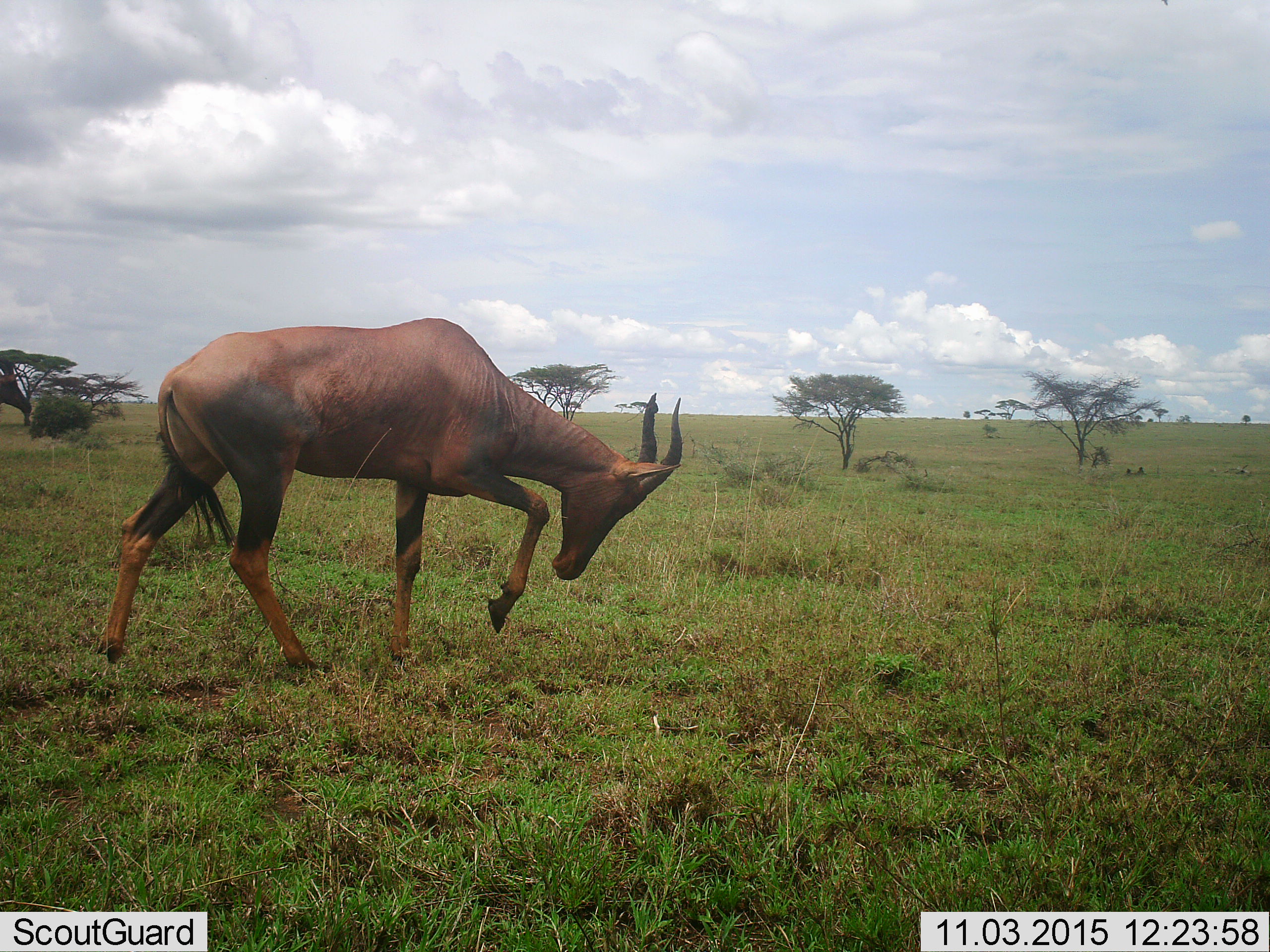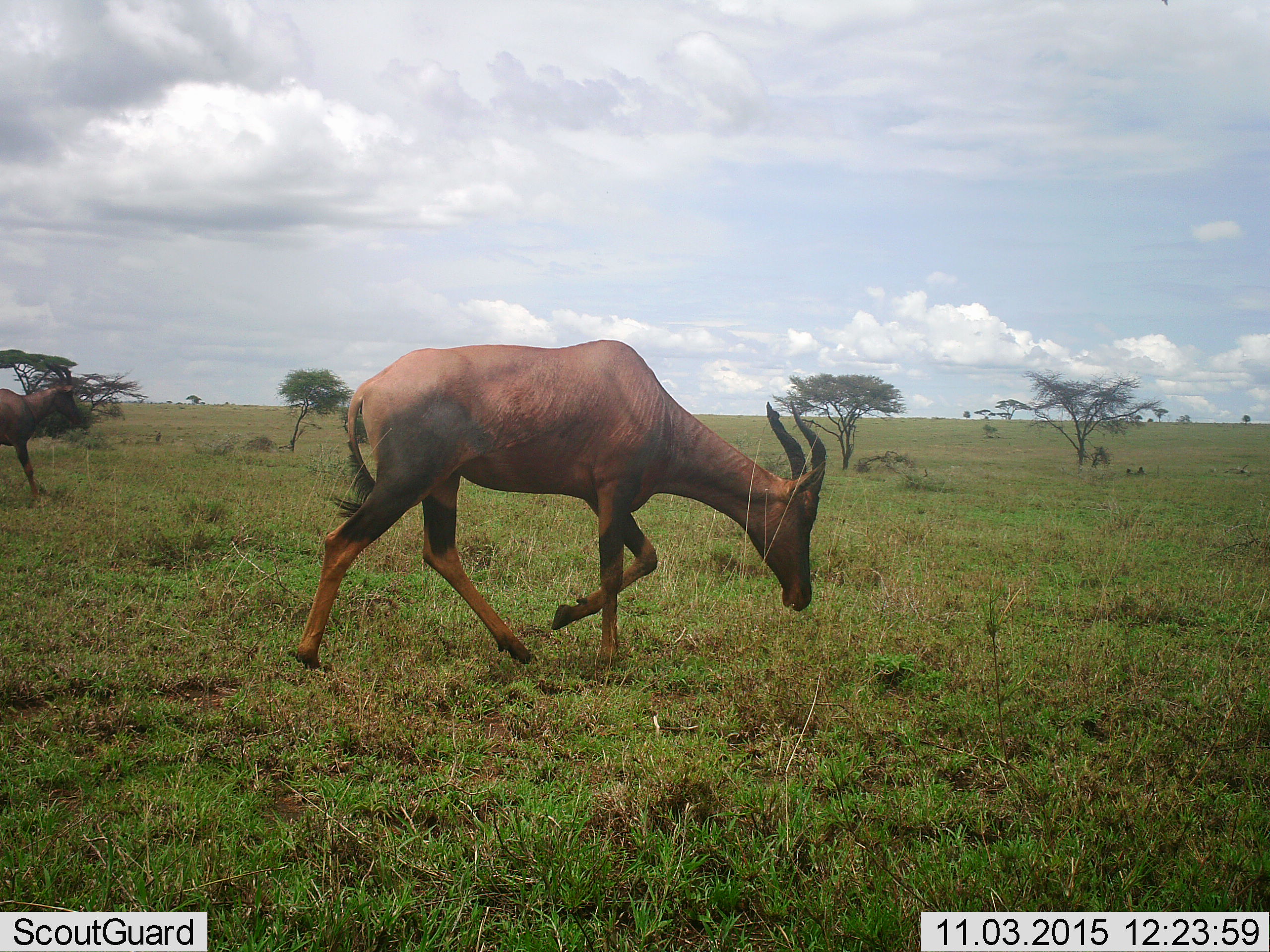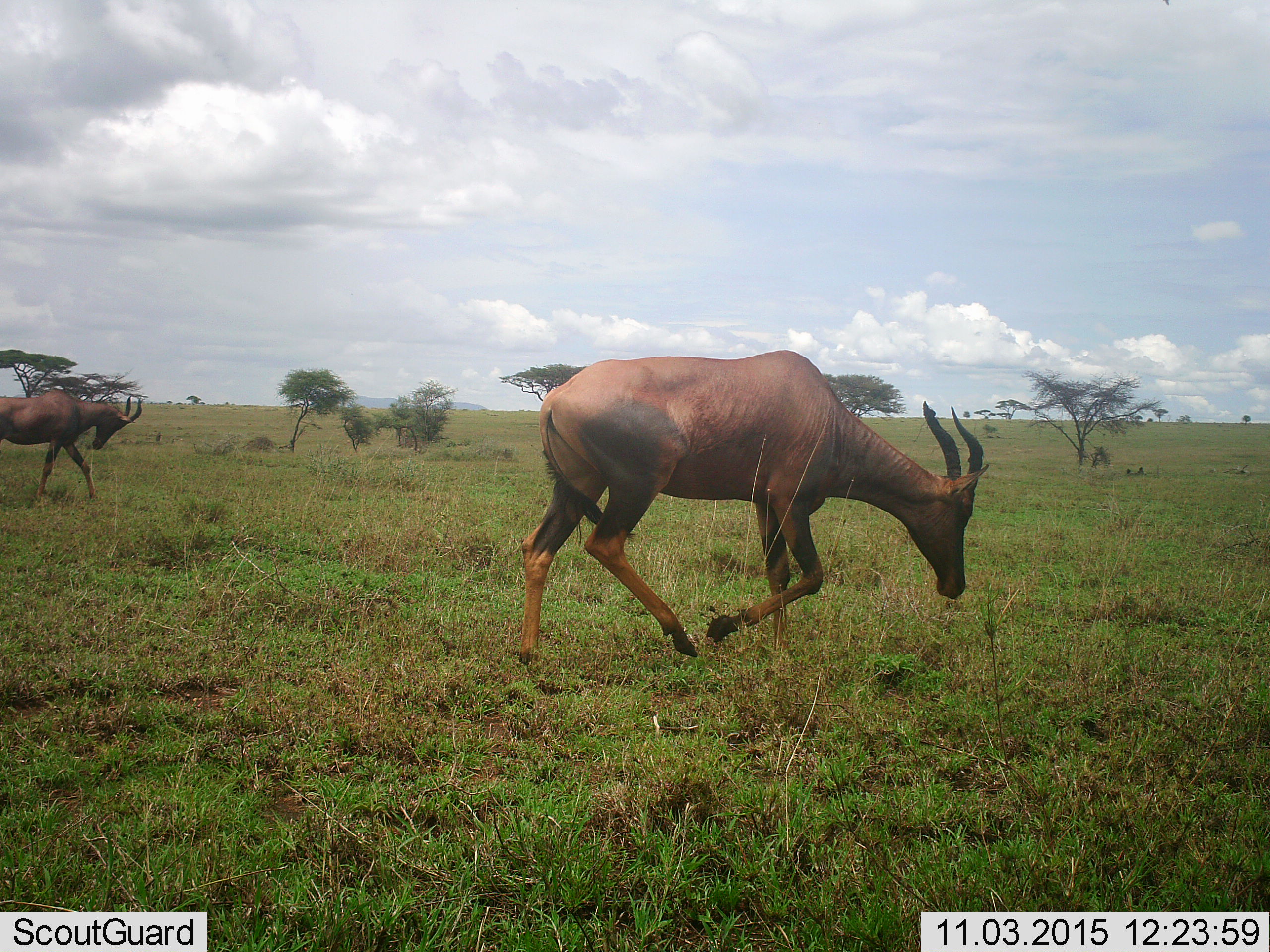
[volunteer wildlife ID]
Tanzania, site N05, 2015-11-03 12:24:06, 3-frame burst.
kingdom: Animalia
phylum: Chordata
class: Mammalia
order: Artiodactyla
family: Bovidae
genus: Damaliscus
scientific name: Damaliscus lunatus jimela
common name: topi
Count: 2.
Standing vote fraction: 0%.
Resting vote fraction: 0%.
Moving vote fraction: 100%.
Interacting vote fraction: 0%.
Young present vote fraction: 0%.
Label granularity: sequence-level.